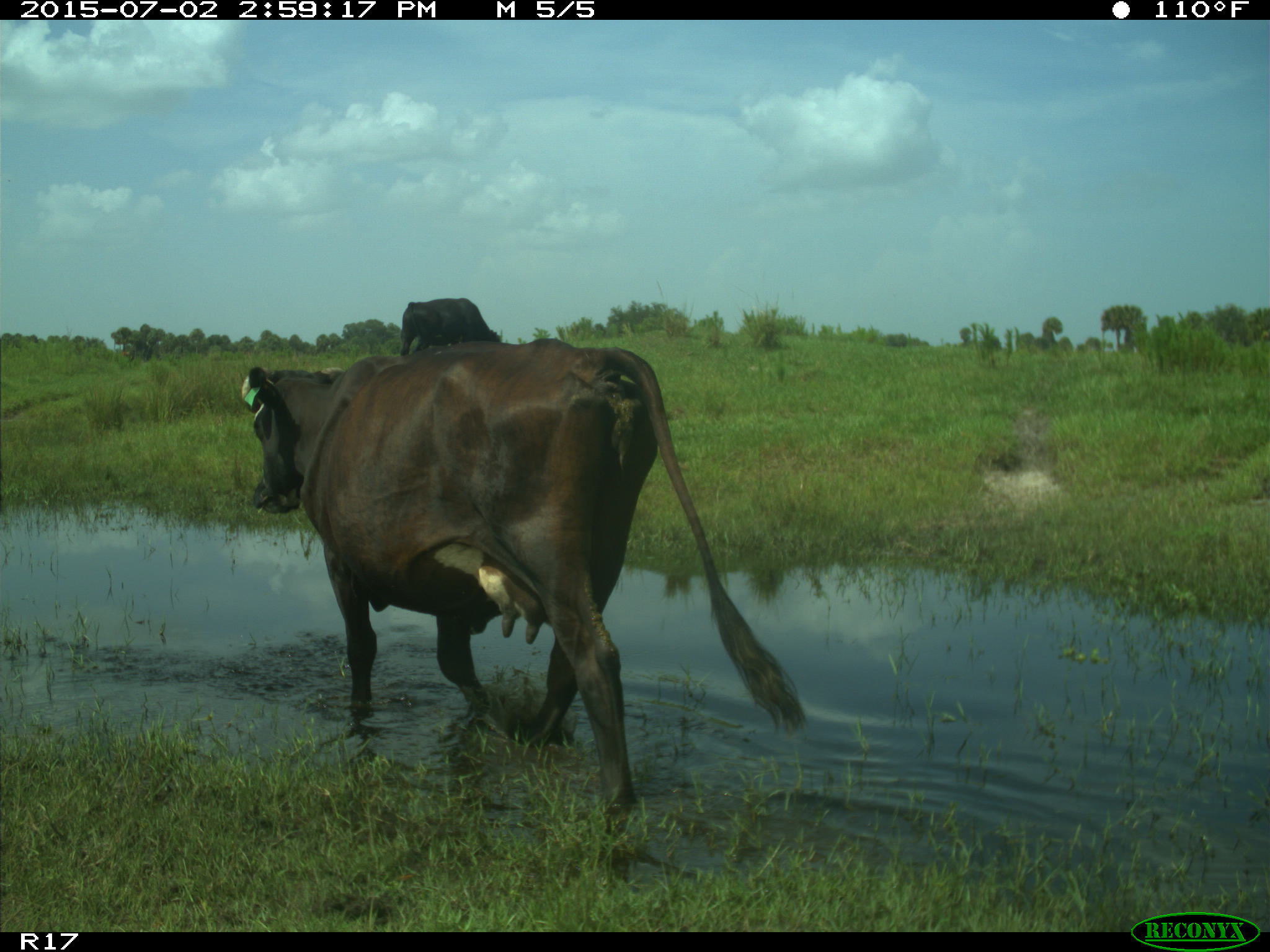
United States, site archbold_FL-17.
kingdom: Animalia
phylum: Chordata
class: Mammalia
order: Artiodactyla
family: Bovidae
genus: Bos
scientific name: Bos taurus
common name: domestic cow